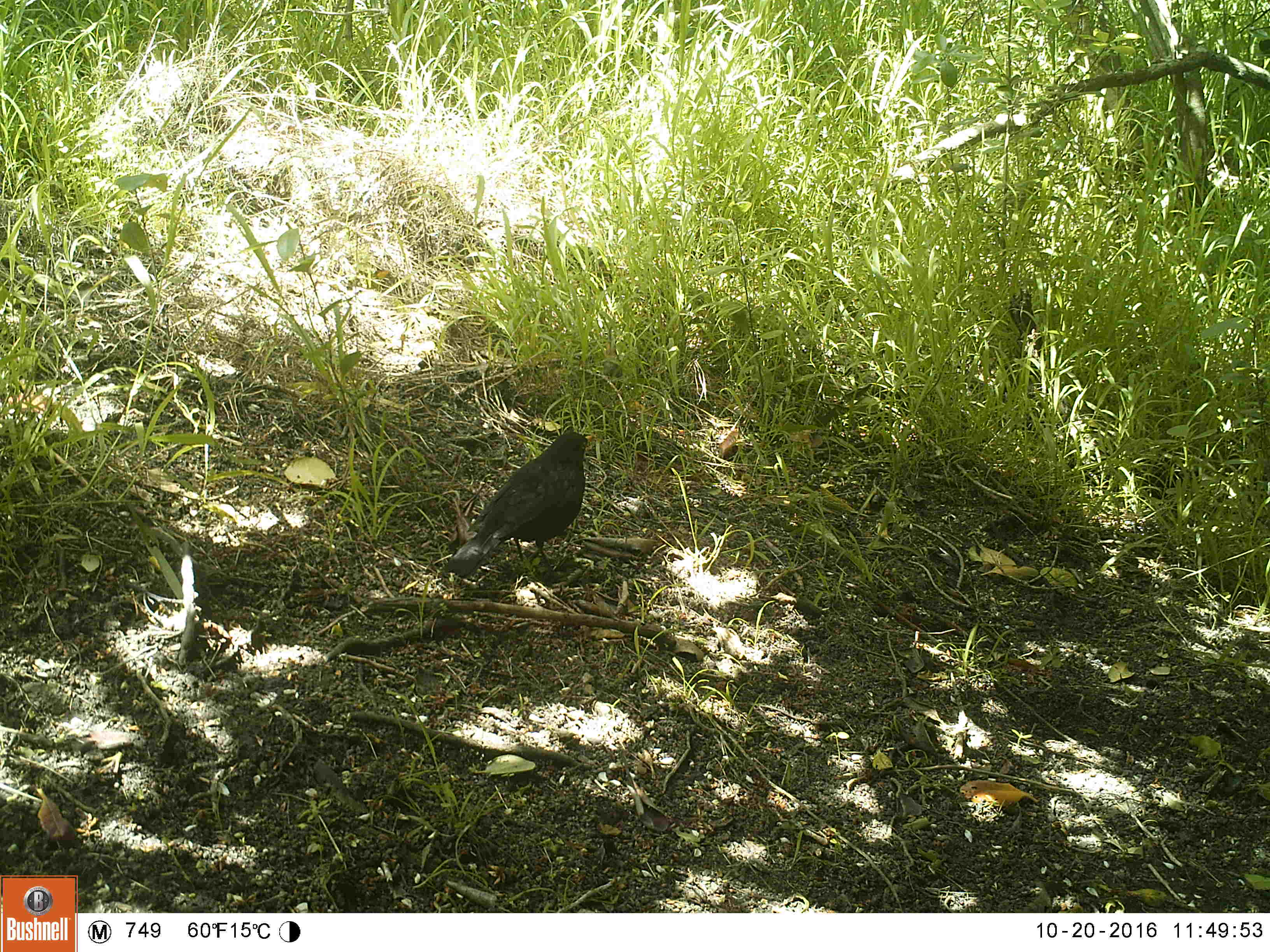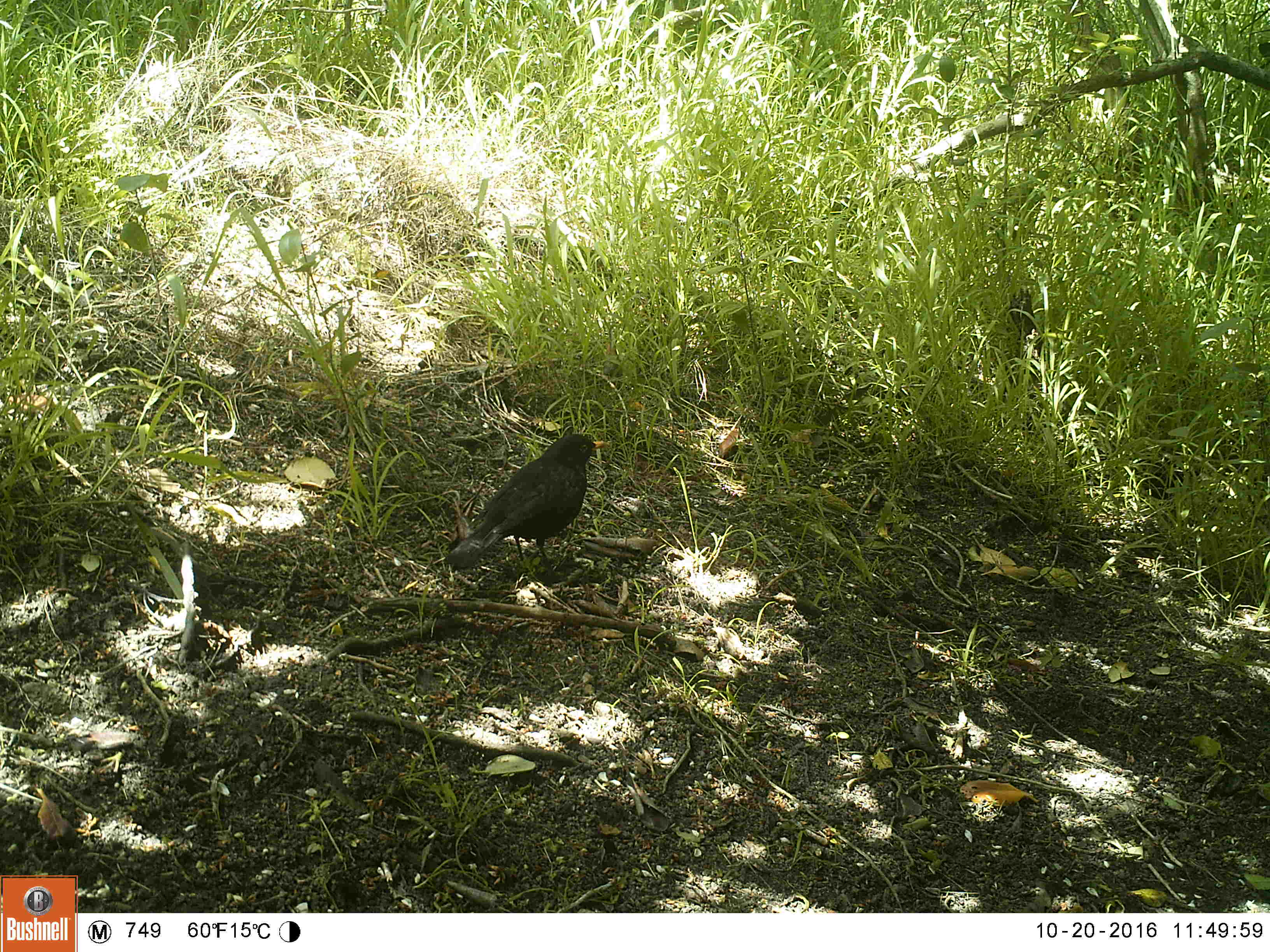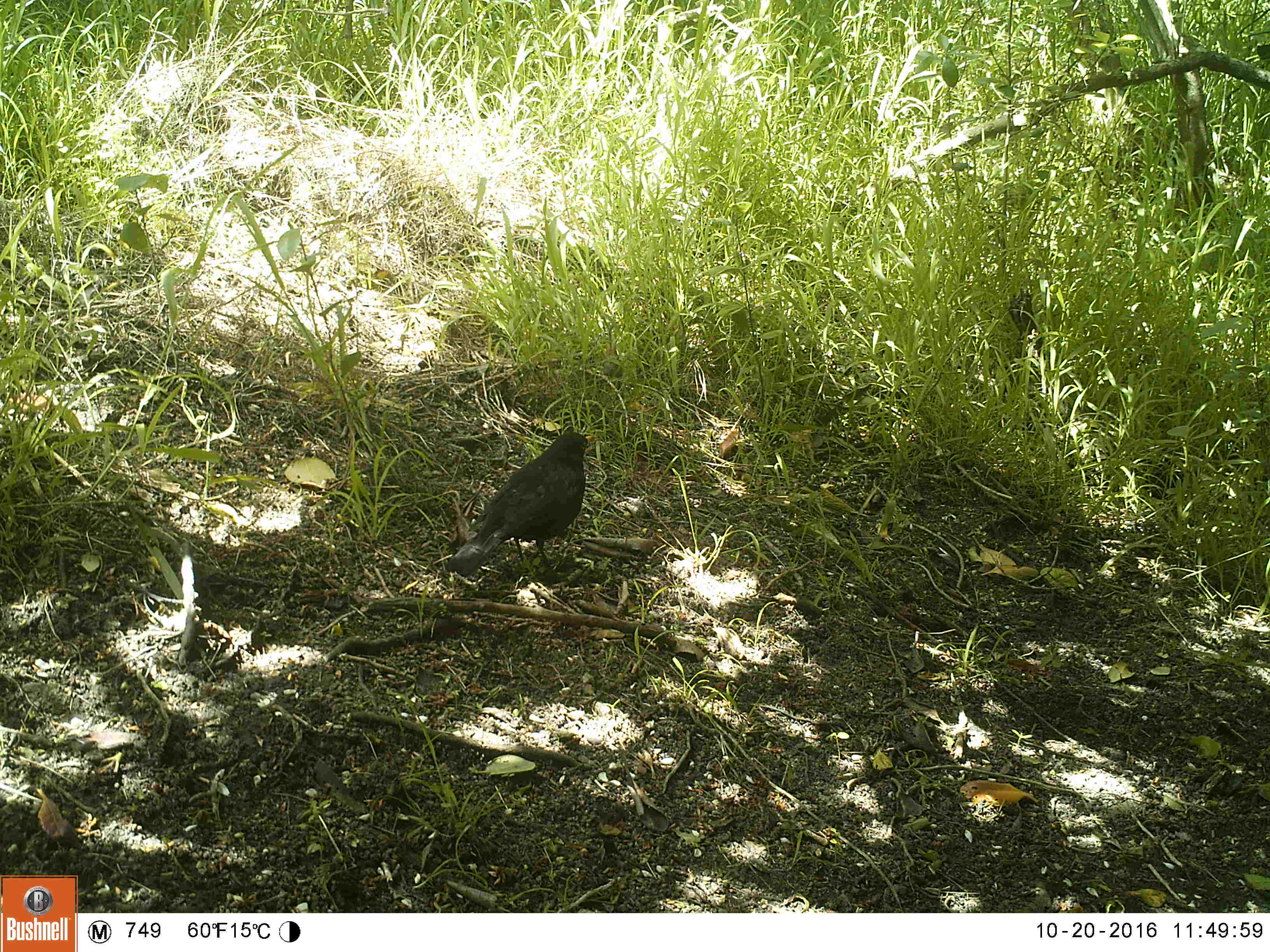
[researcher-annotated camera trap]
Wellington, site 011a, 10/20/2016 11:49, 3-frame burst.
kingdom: Animalia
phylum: Chordata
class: Aves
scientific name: Aves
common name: bird